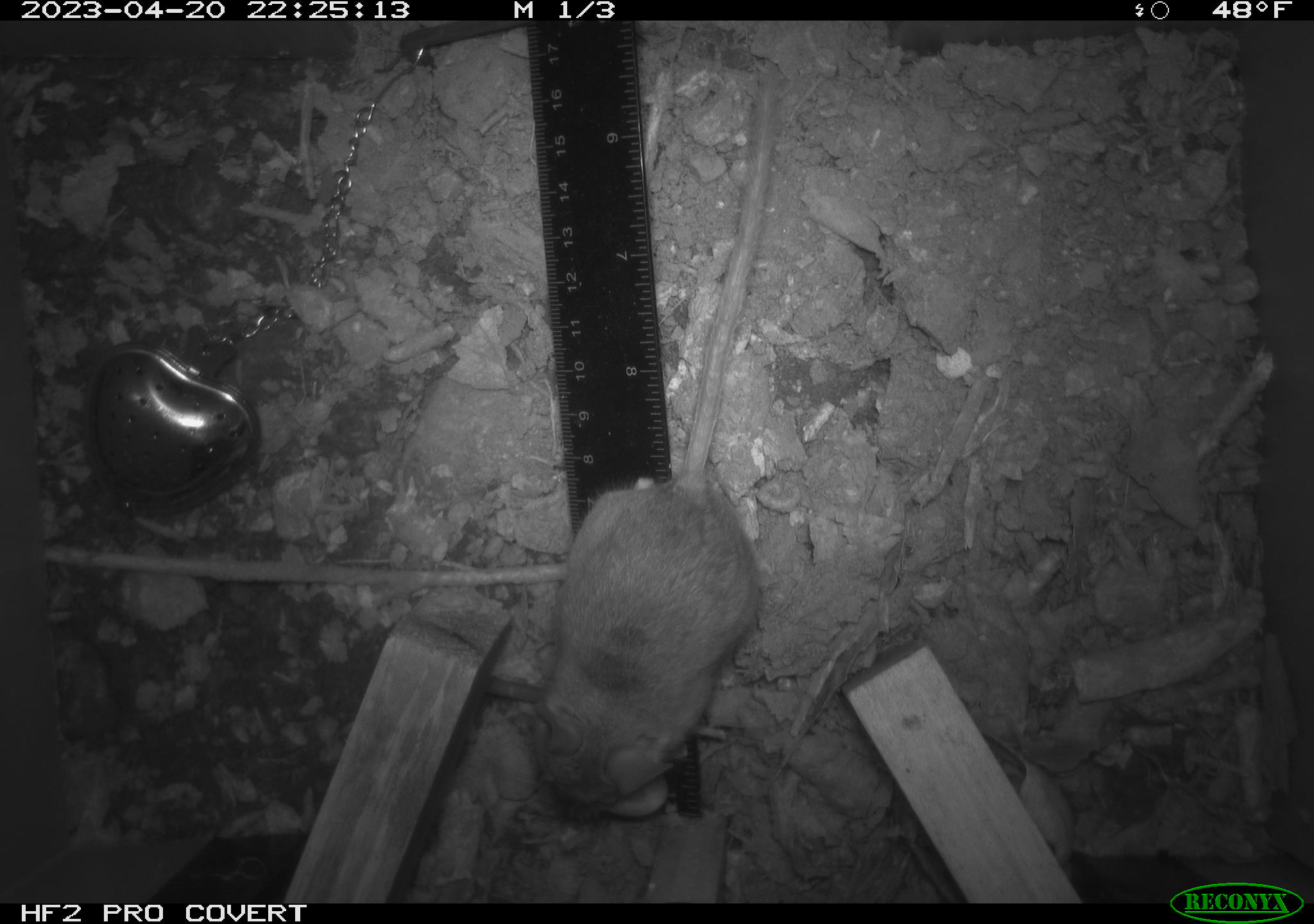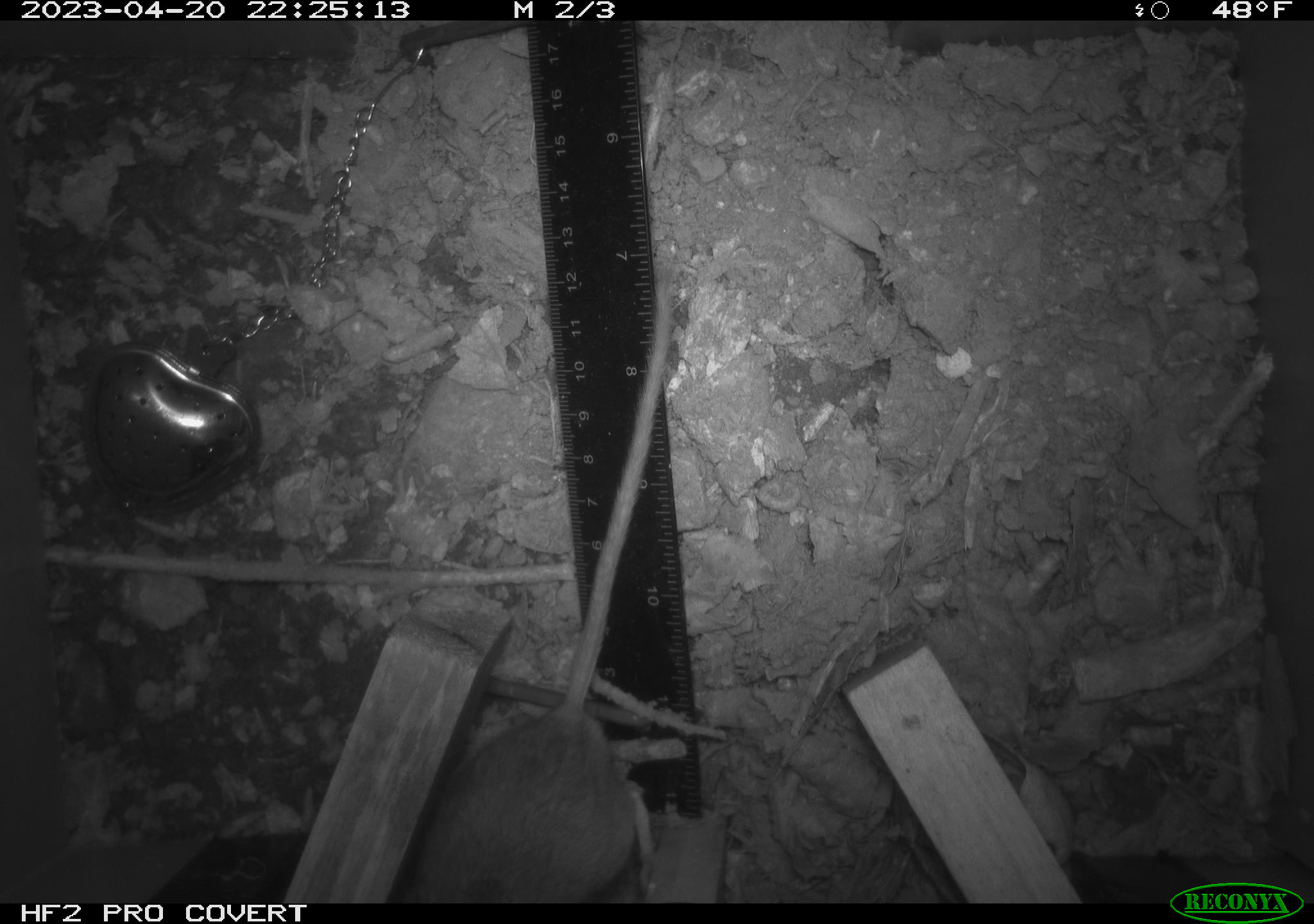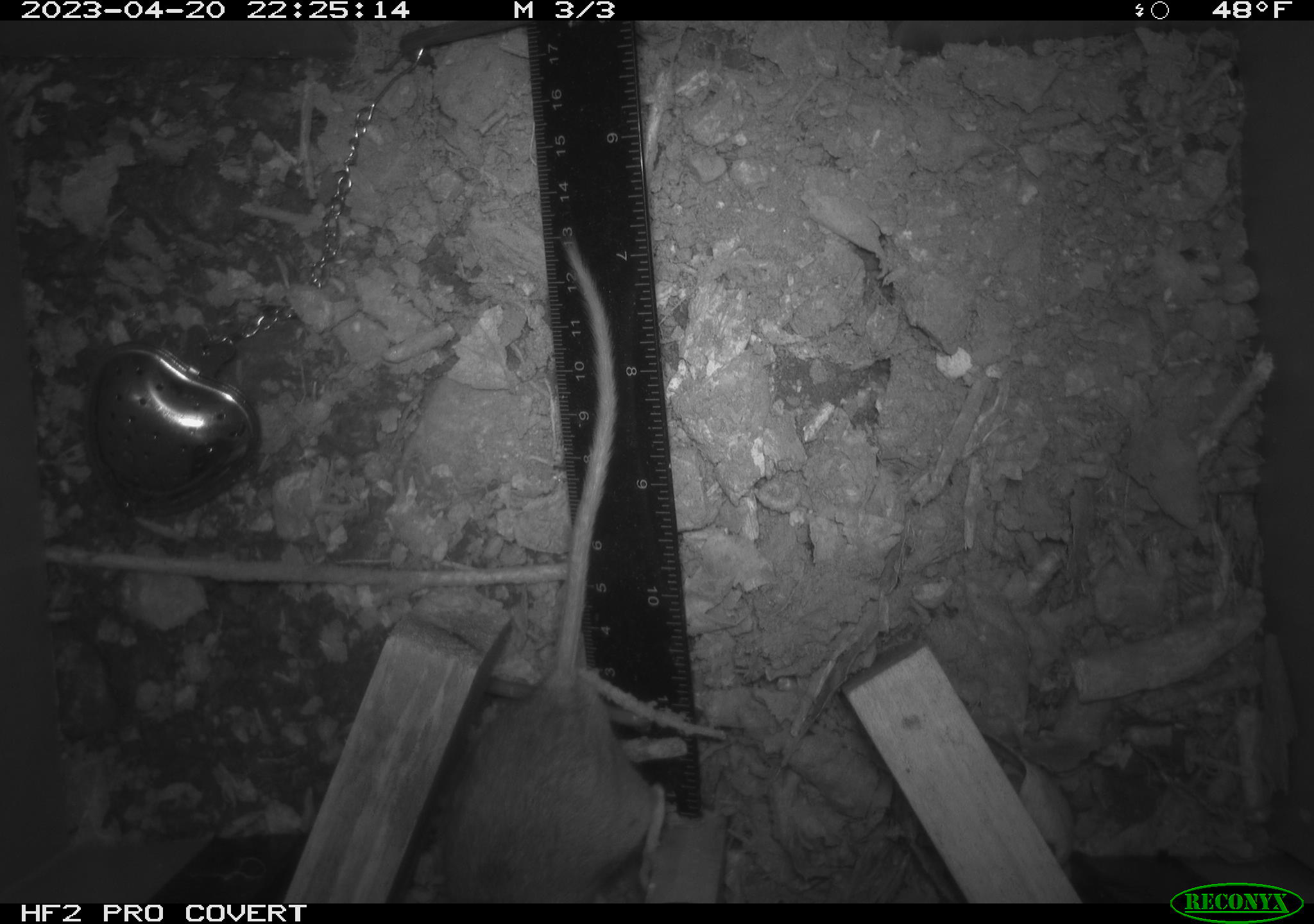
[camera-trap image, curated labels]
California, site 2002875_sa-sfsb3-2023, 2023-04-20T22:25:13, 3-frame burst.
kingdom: Animalia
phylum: Chordata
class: Mammalia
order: Rodentia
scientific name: Rodentia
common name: mouse species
Mouse species (Rodentia).